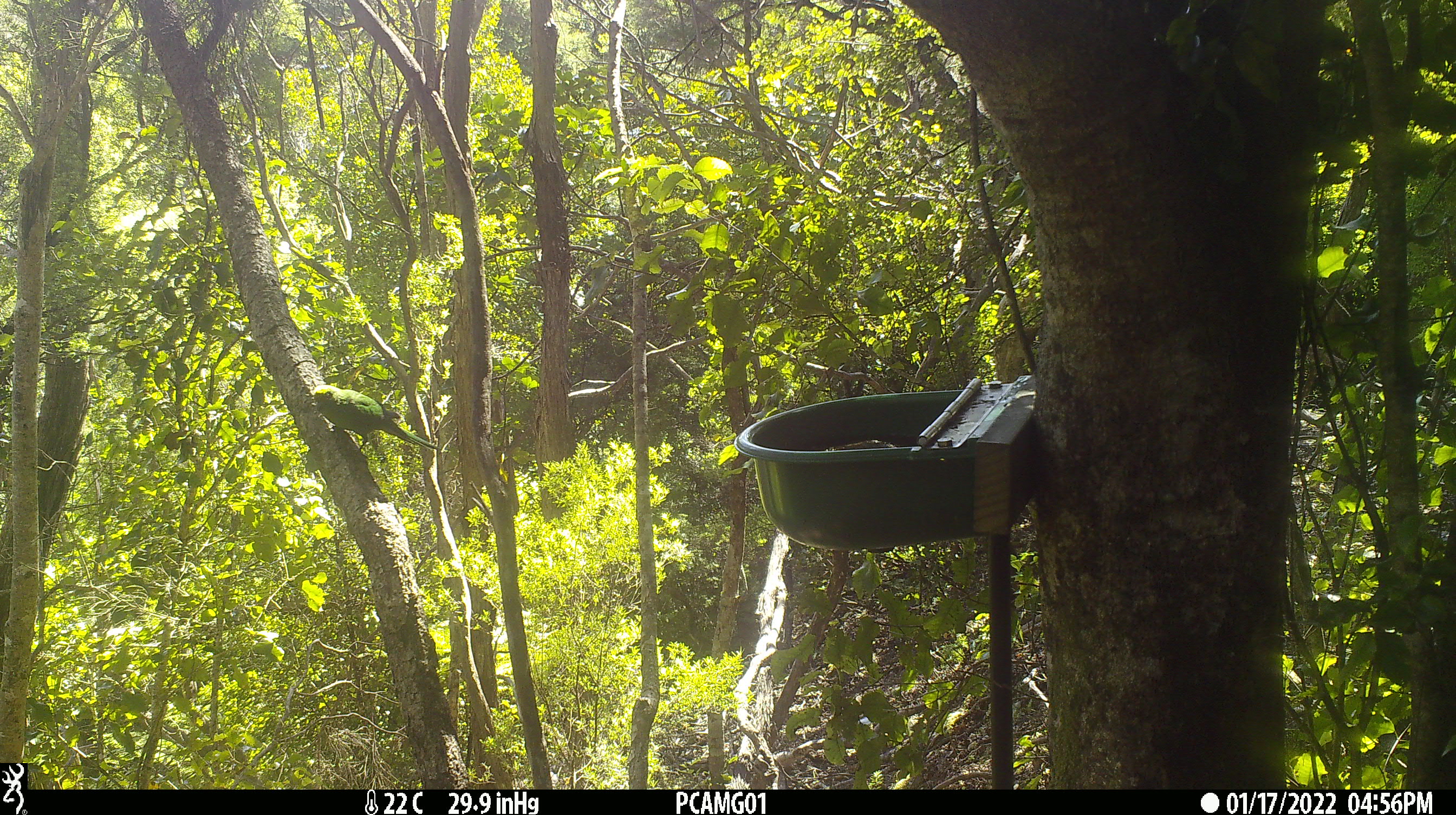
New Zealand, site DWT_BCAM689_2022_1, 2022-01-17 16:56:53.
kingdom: Animalia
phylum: Chordata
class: Aves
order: Psittaciformes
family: Psittaculidae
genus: Cyanoramphus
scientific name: Cyanoramphus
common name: parakeet